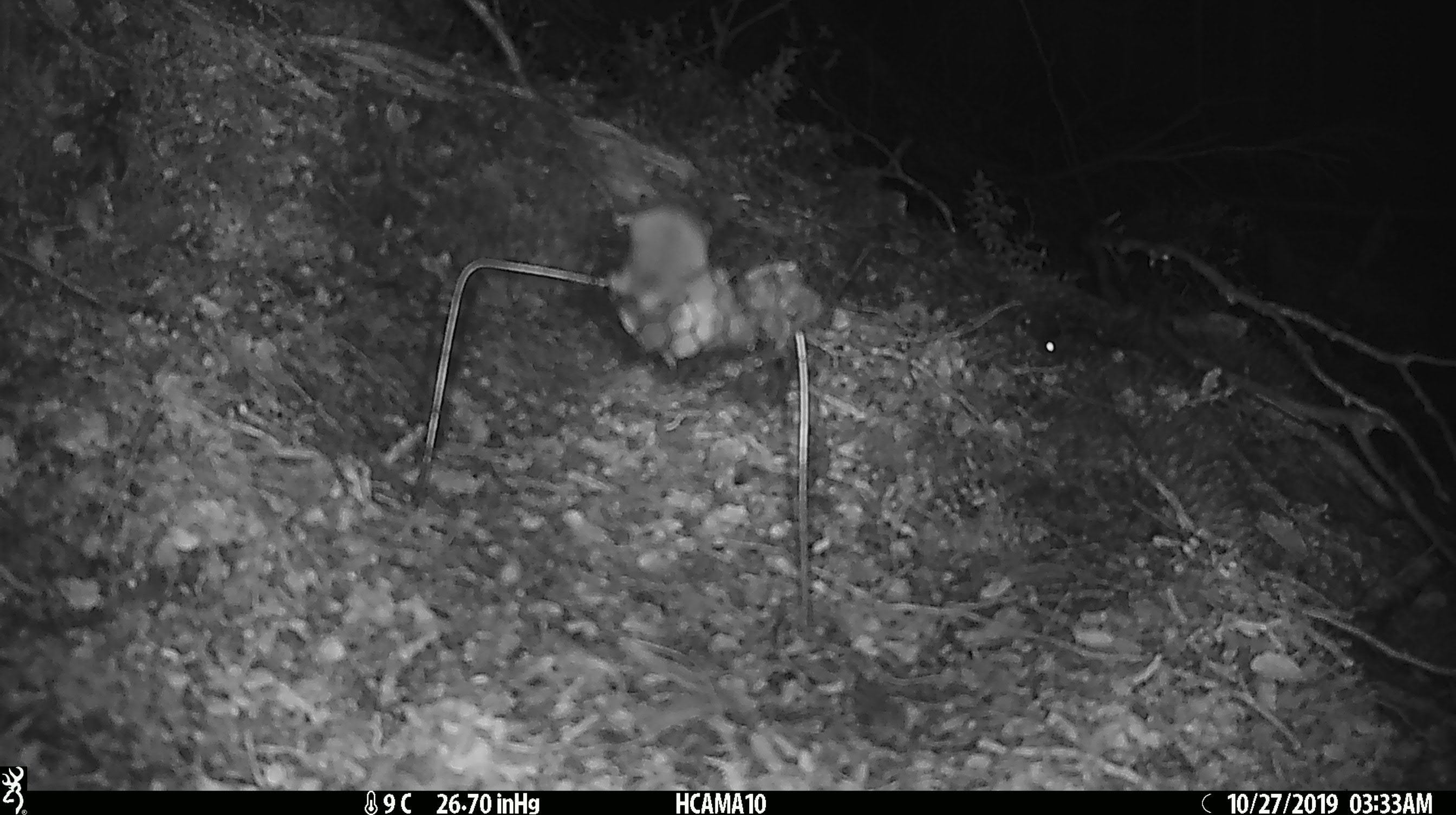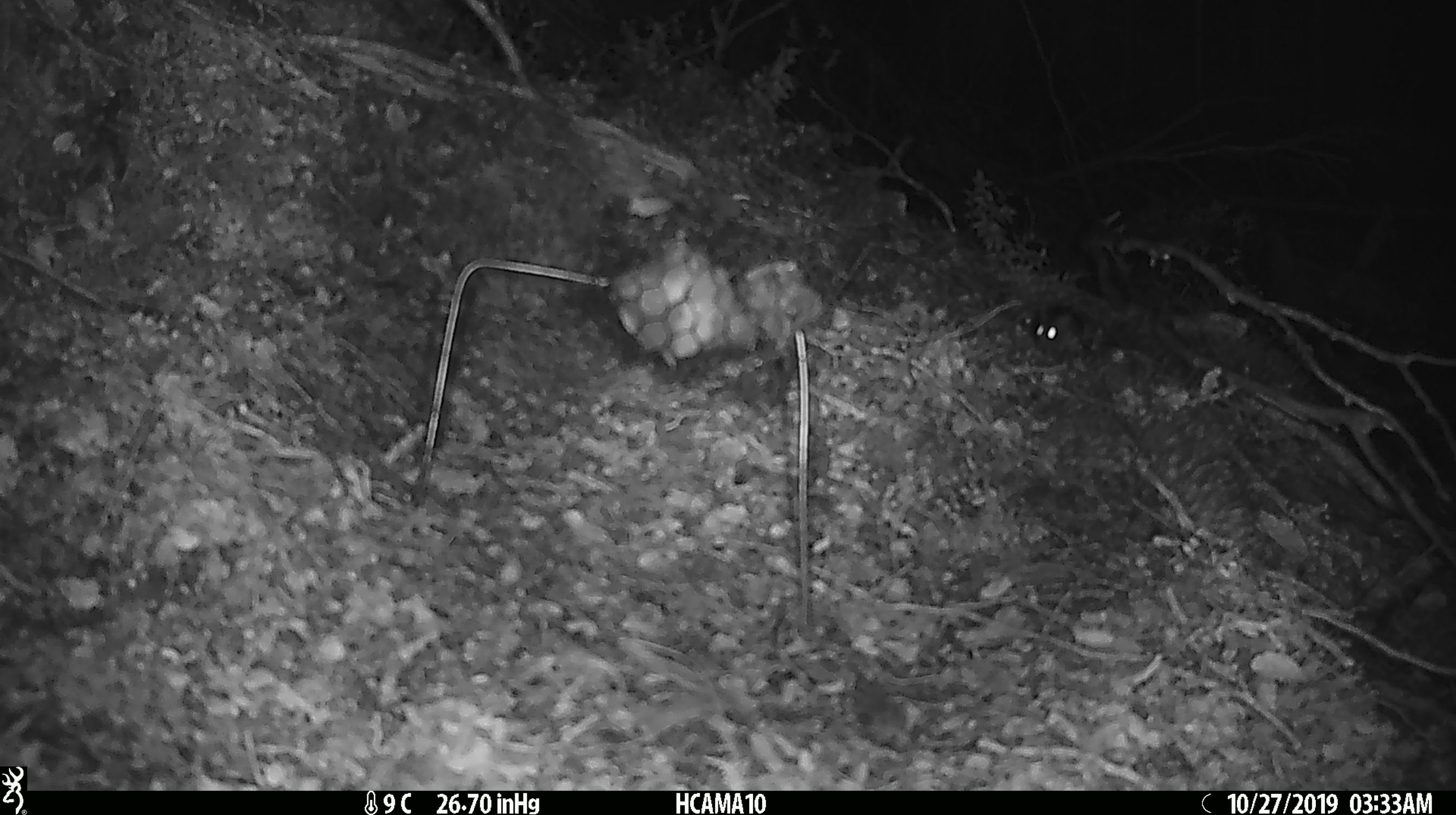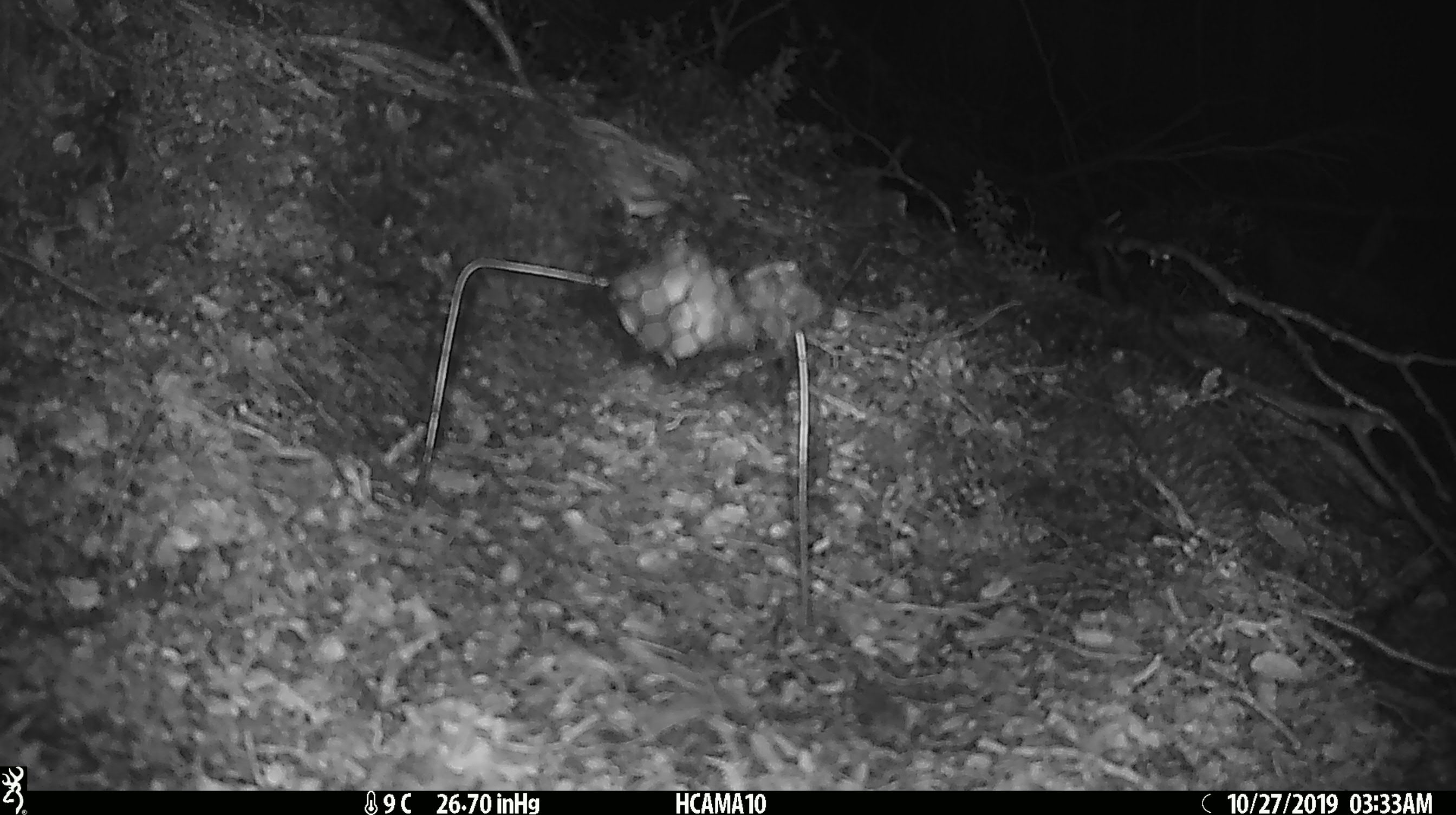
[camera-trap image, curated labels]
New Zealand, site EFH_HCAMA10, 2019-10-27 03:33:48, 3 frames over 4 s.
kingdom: Animalia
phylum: Chordata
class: Mammalia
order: Rodentia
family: Muridae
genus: Mus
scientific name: Mus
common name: mouse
Mouse (Mus).